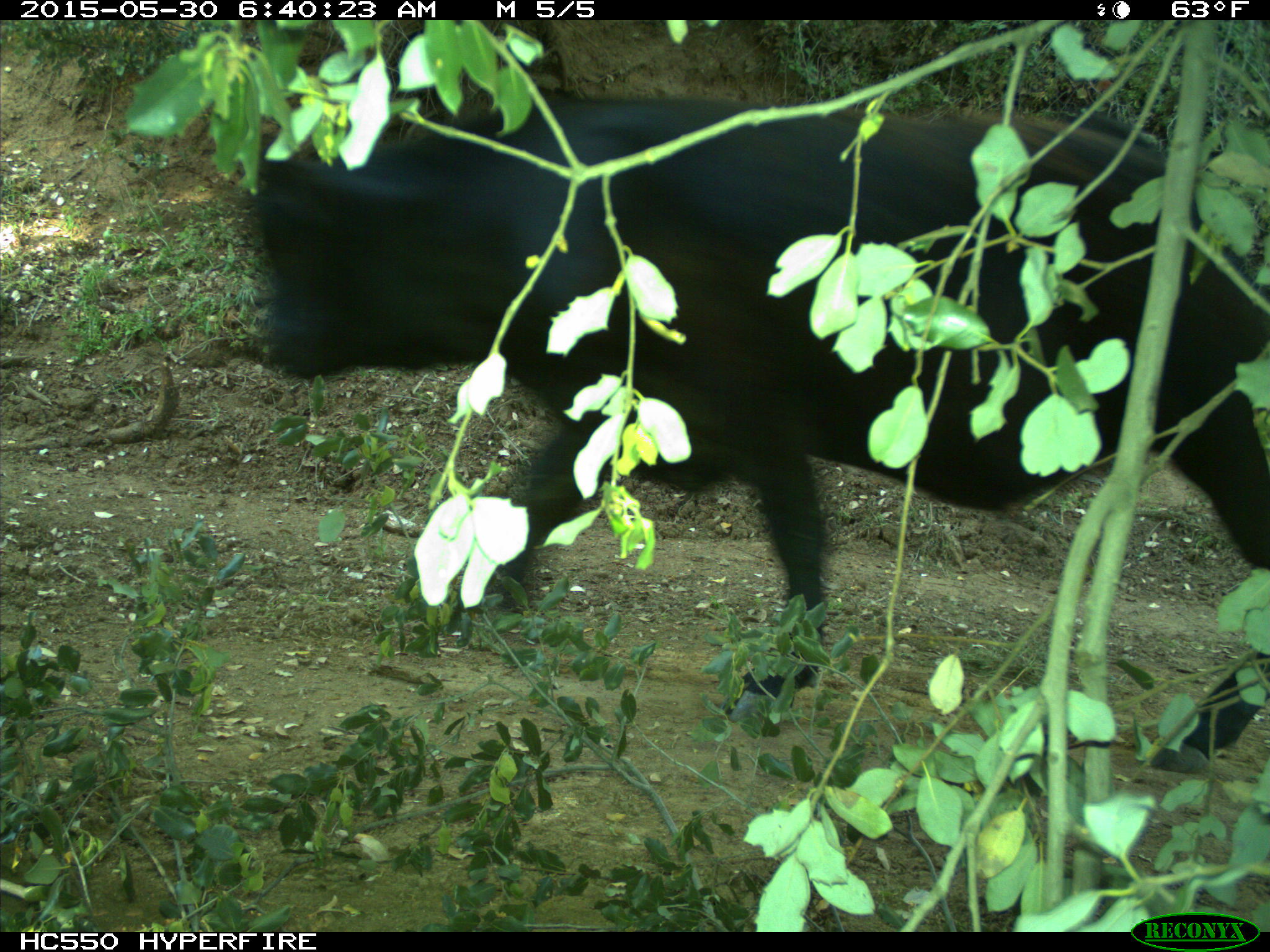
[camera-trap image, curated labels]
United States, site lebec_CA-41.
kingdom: Animalia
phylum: Chordata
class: Mammalia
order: Artiodactyla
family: Bovidae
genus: Bos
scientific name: Bos taurus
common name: domestic cow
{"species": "Bos taurus (domestic cow)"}